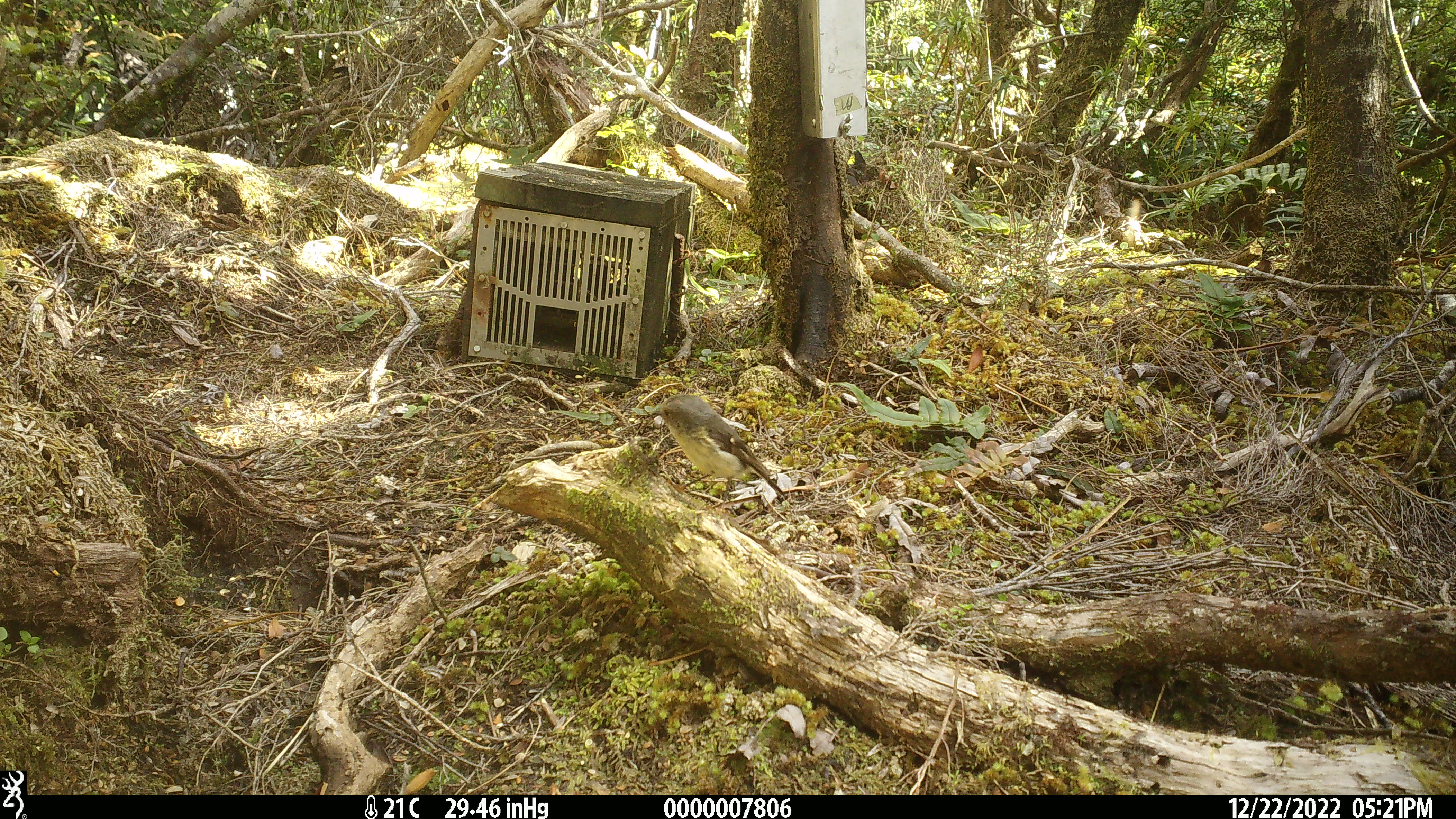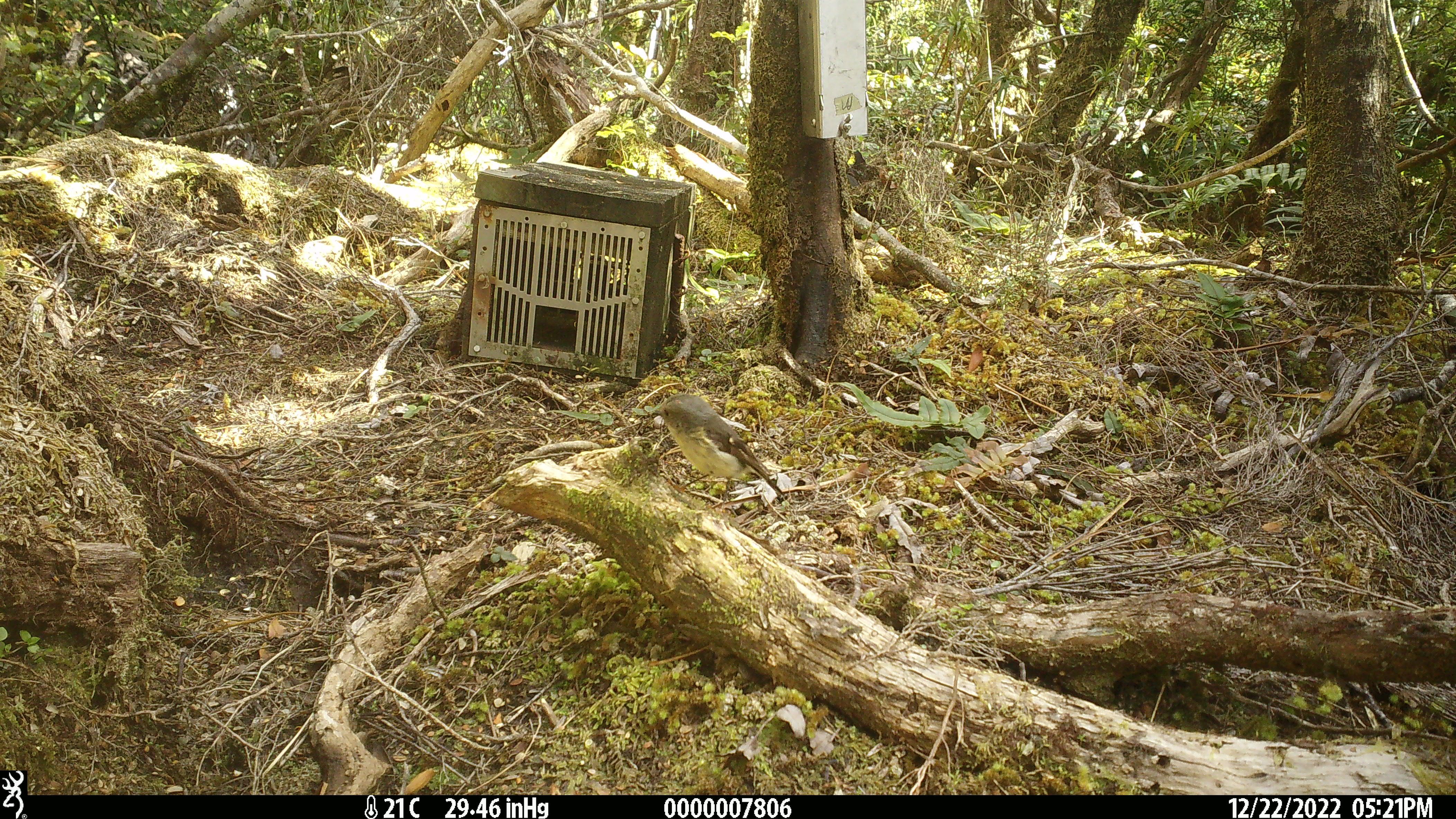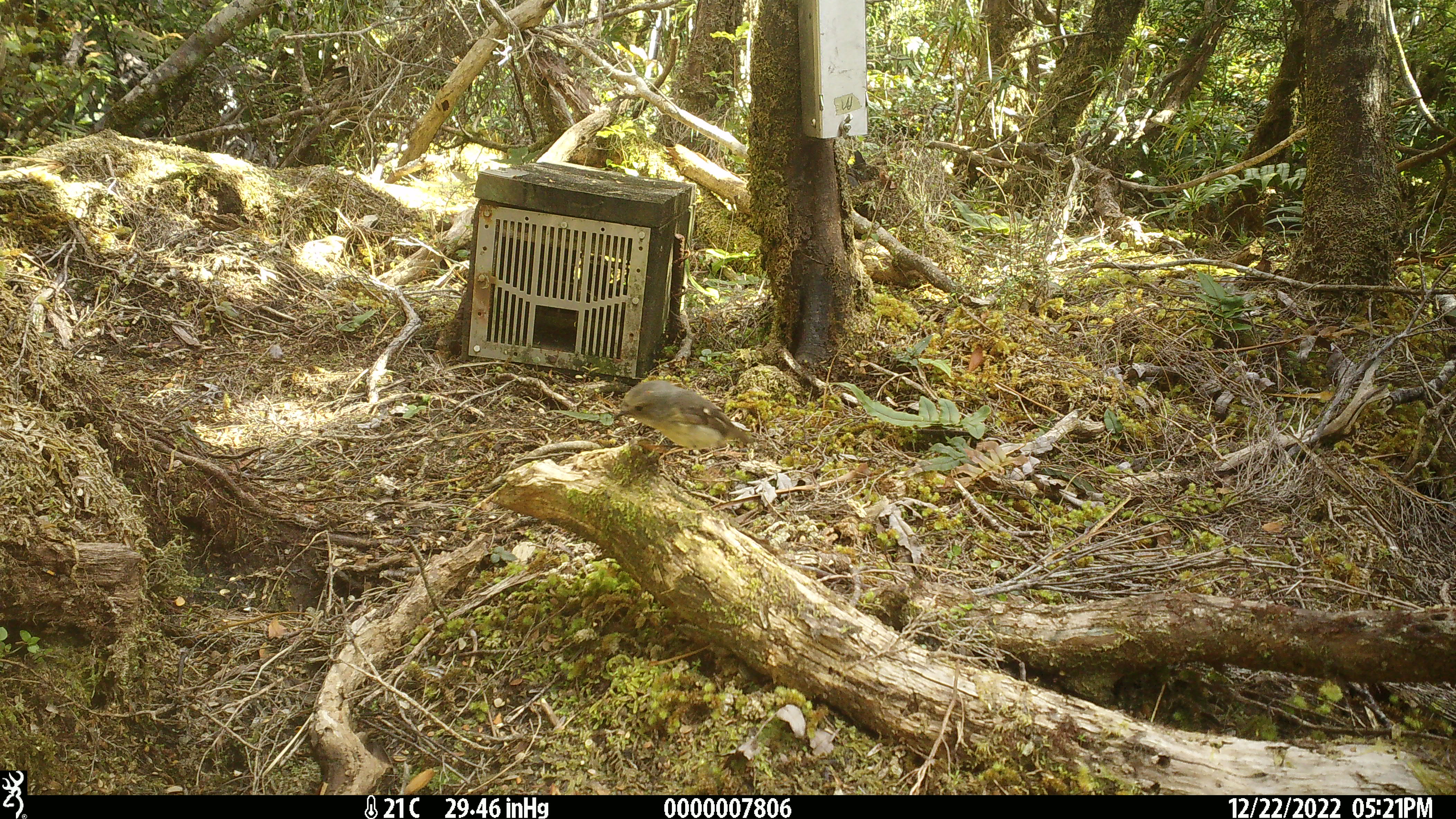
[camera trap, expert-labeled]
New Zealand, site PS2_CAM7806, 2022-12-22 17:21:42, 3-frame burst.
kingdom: Animalia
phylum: Chordata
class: Aves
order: Passeriformes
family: Petroicidae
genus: Petroica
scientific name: Petroica macrocephala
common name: tomtit